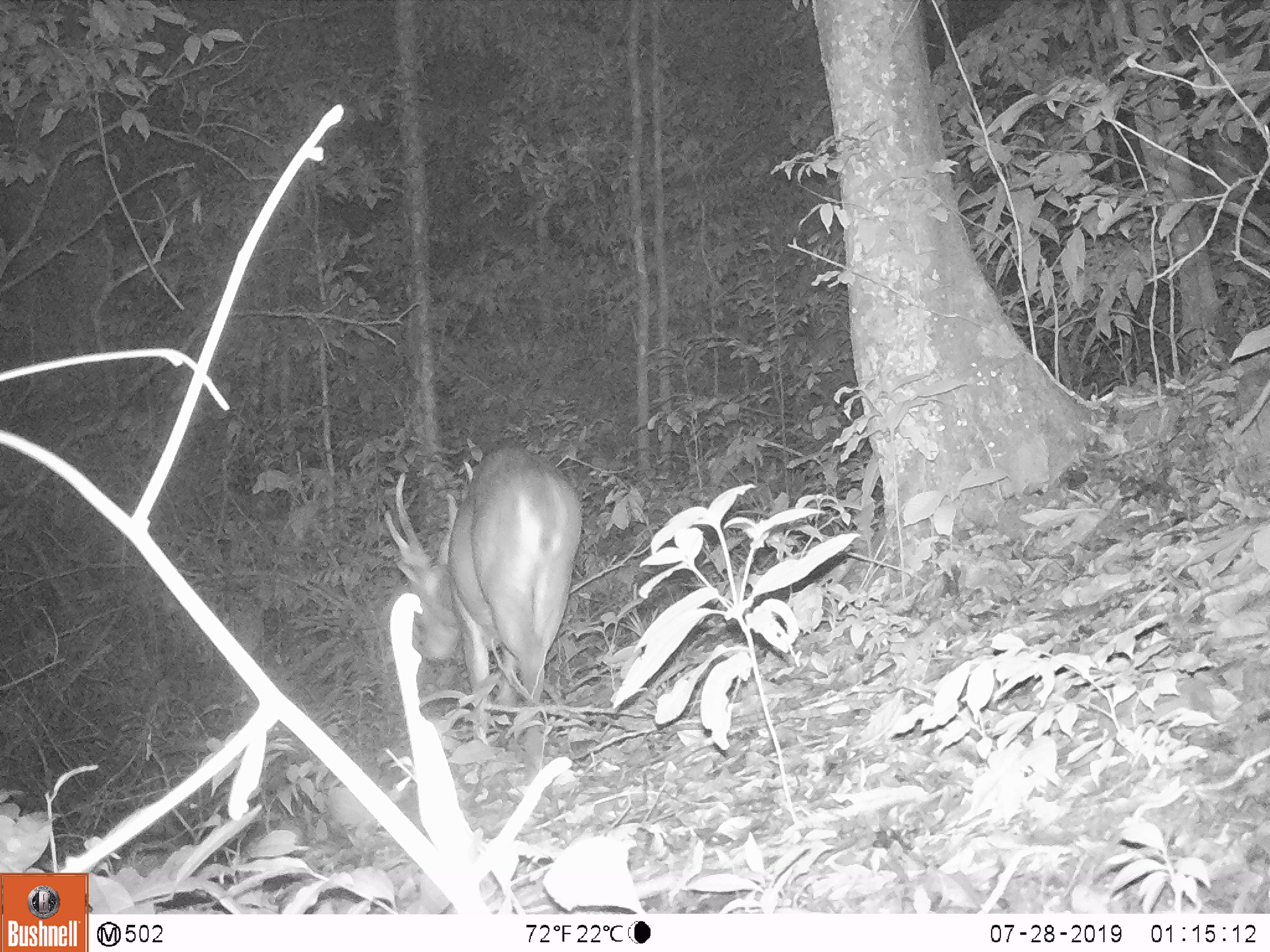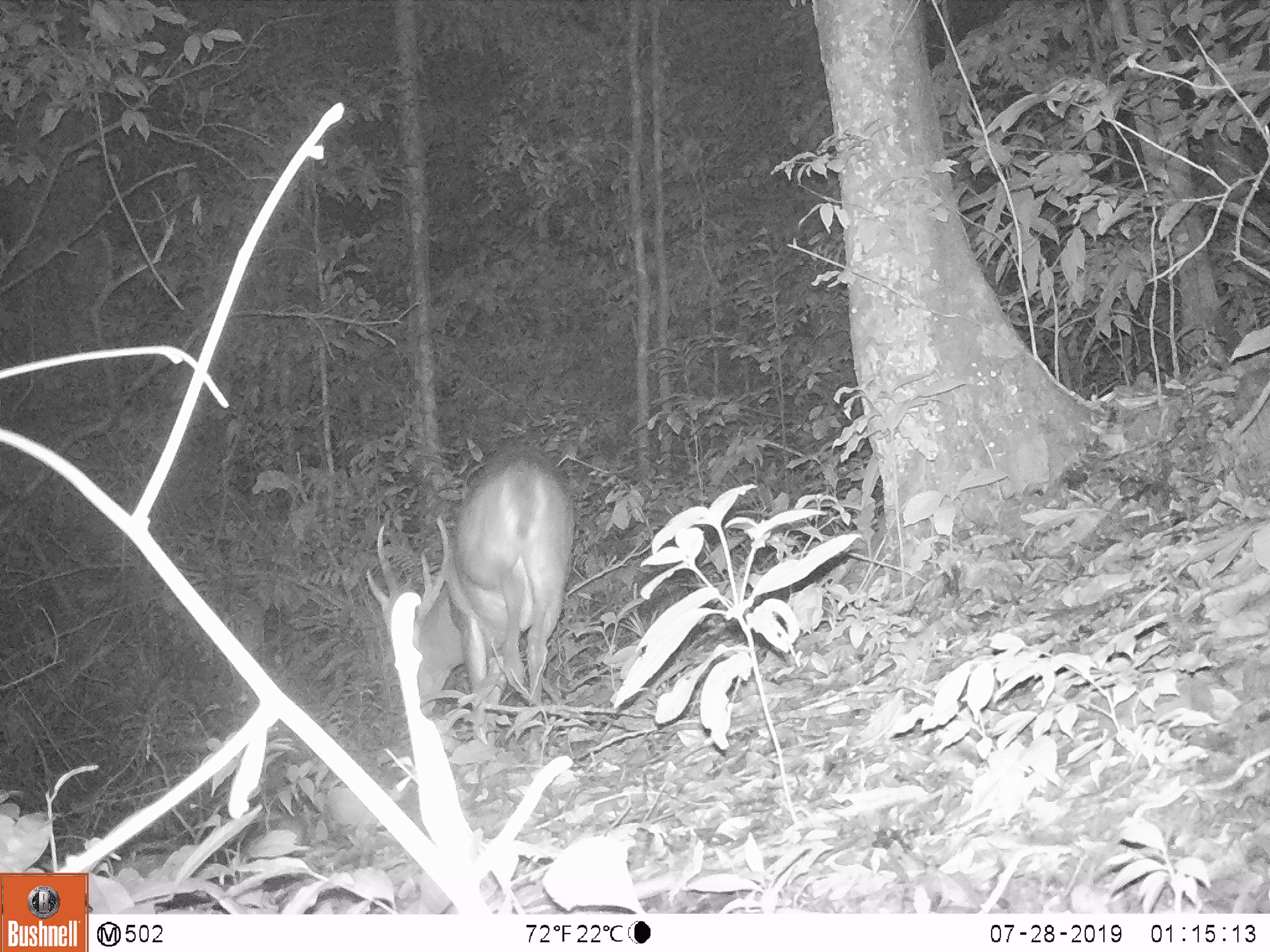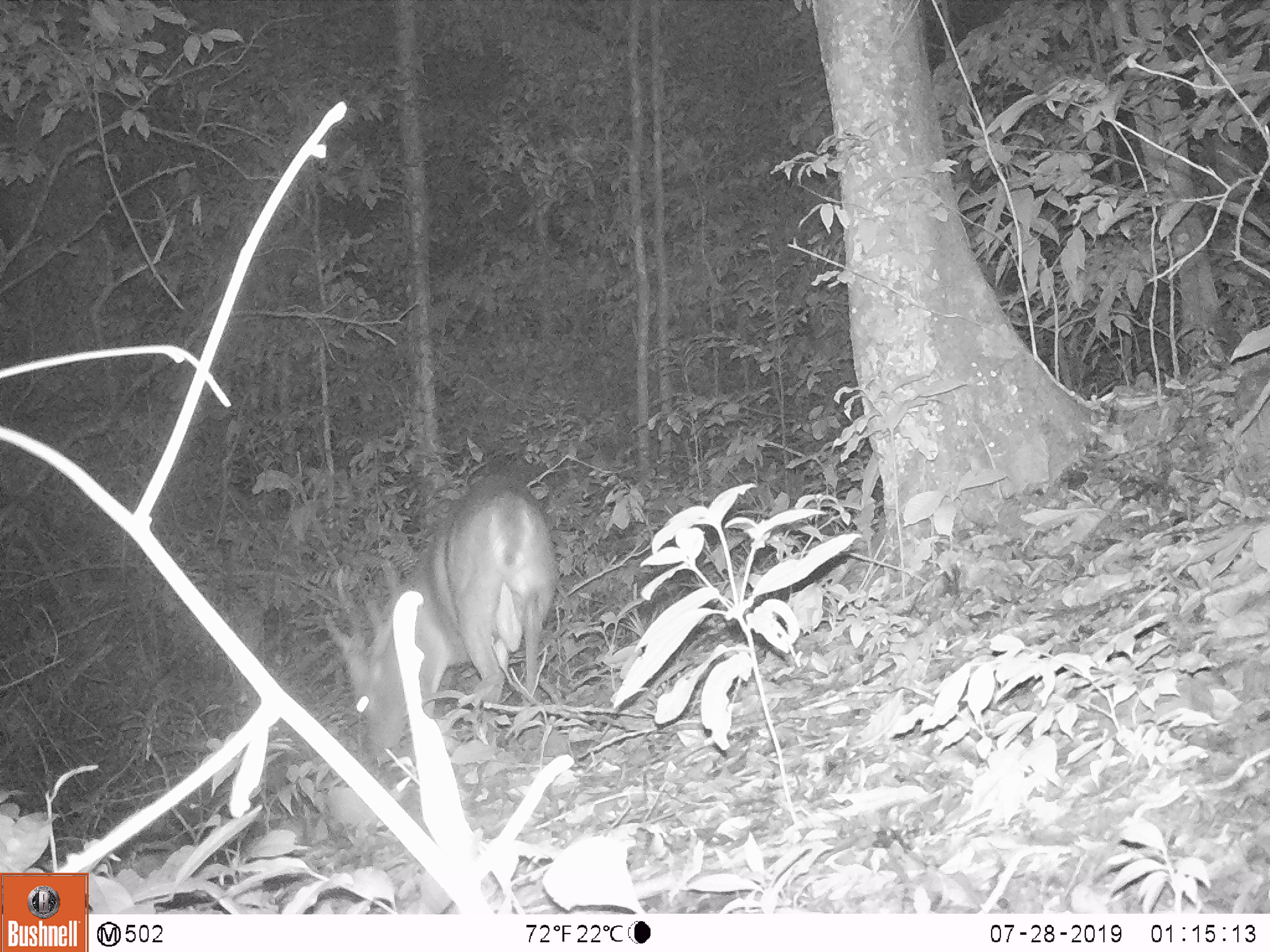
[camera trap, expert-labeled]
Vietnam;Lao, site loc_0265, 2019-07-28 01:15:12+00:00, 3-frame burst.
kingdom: Animalia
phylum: Chordata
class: Mammalia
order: Artiodactyla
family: Cervidae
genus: Muntiacus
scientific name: Muntiacus vuquangensis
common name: large-antlered muntjac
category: large antlered muntjac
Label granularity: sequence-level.